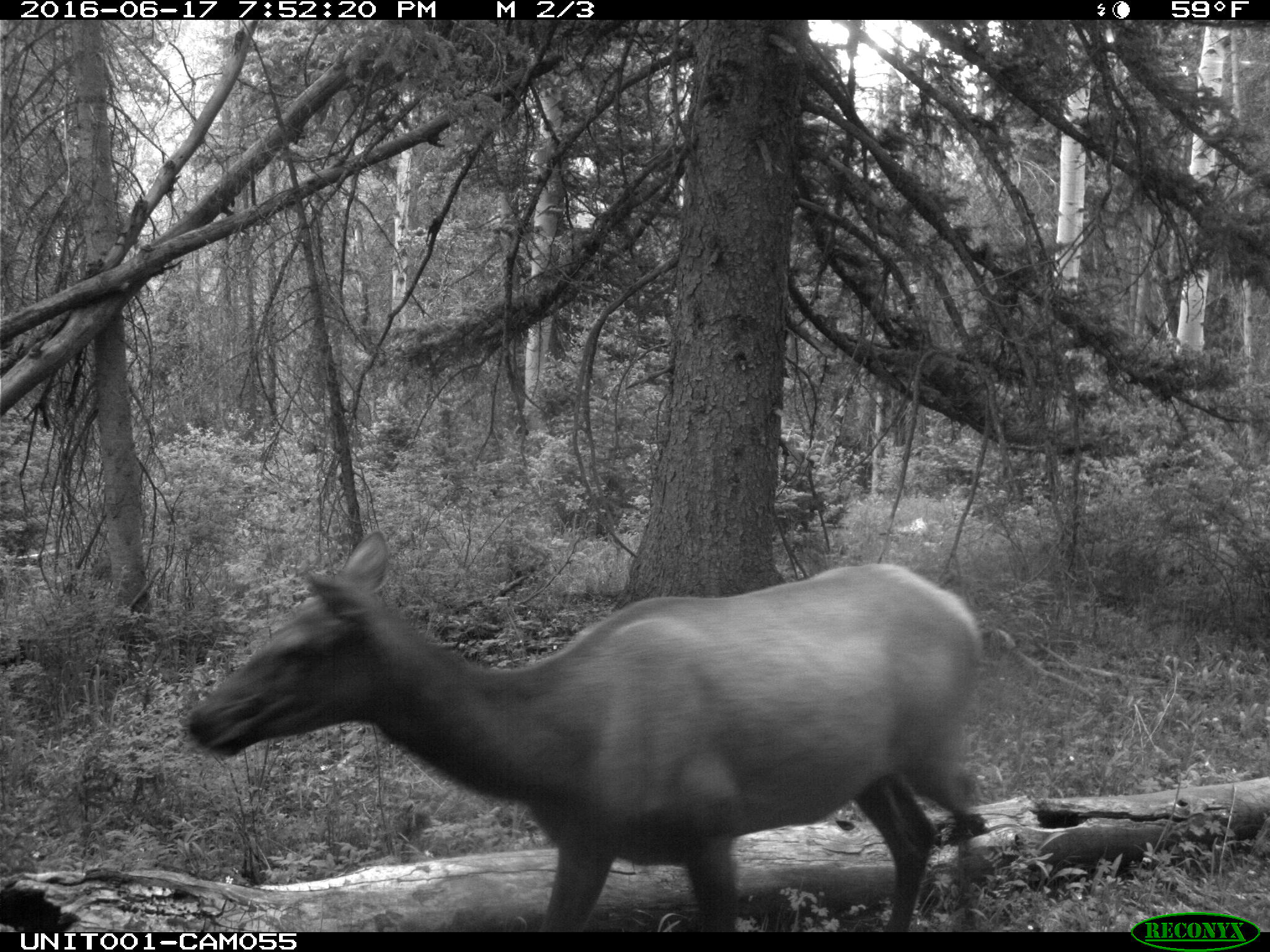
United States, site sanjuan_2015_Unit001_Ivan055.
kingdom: Animalia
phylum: Chordata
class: Mammalia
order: Artiodactyla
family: Cervidae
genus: Cervus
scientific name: Cervus elaphus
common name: red deer